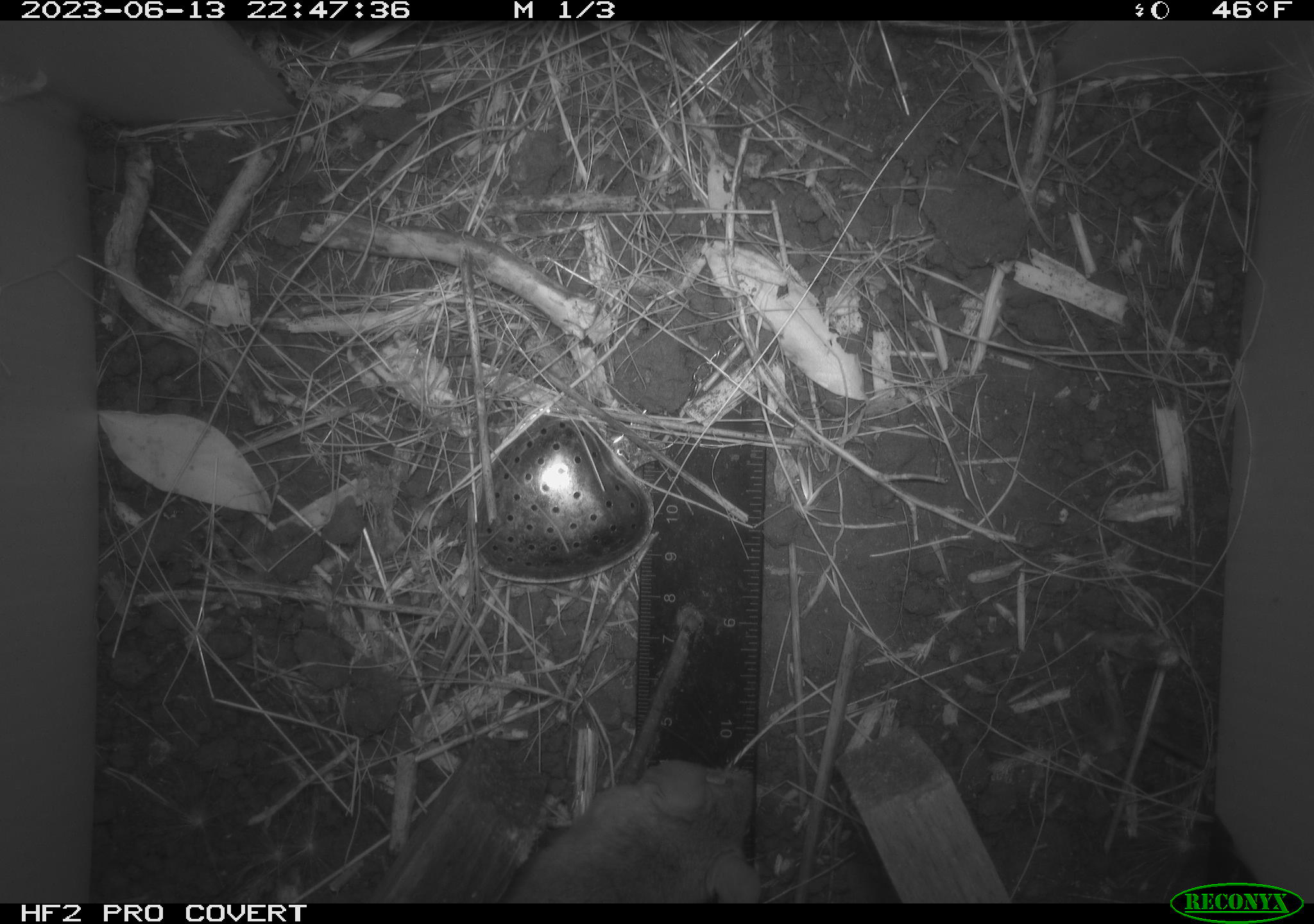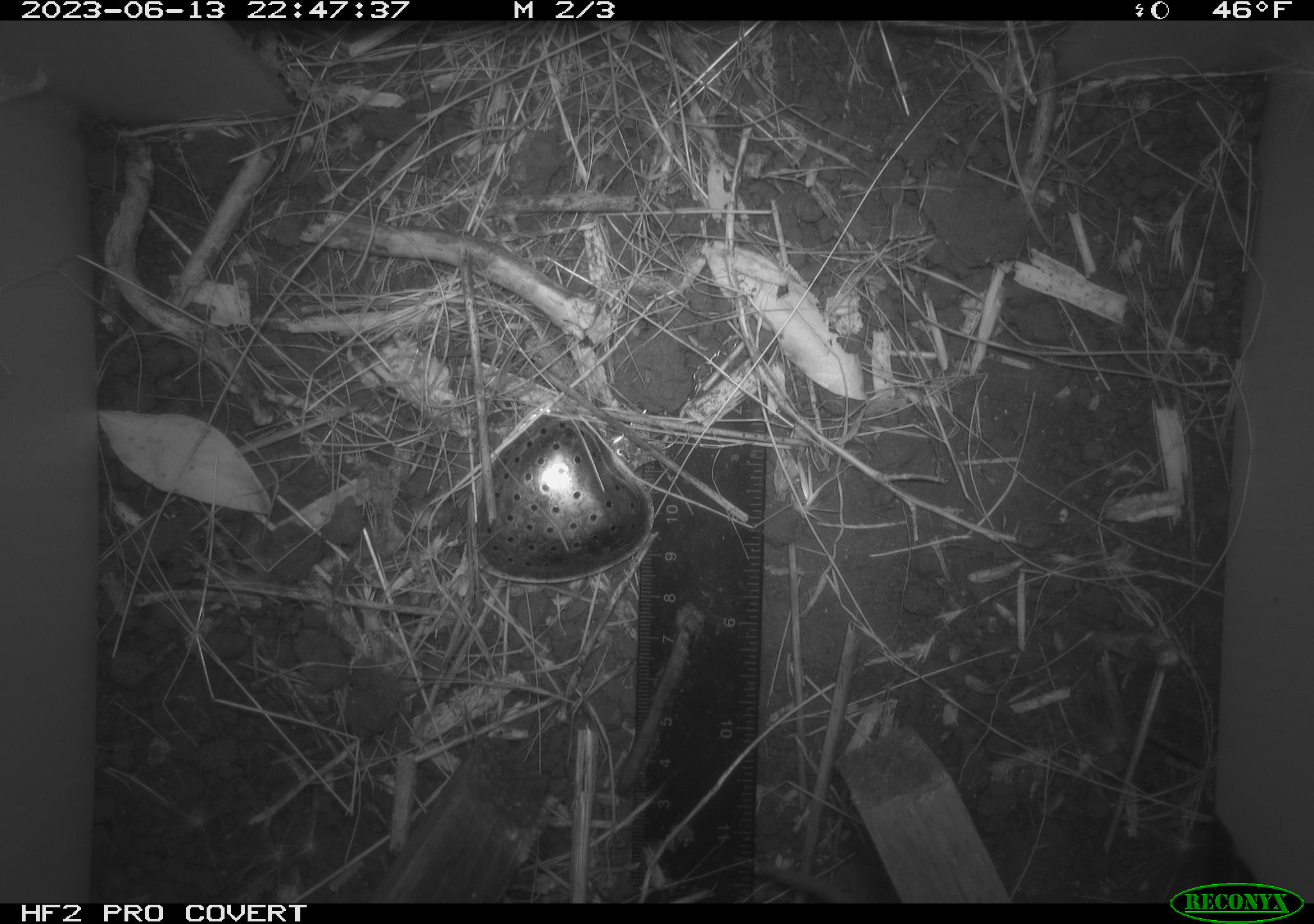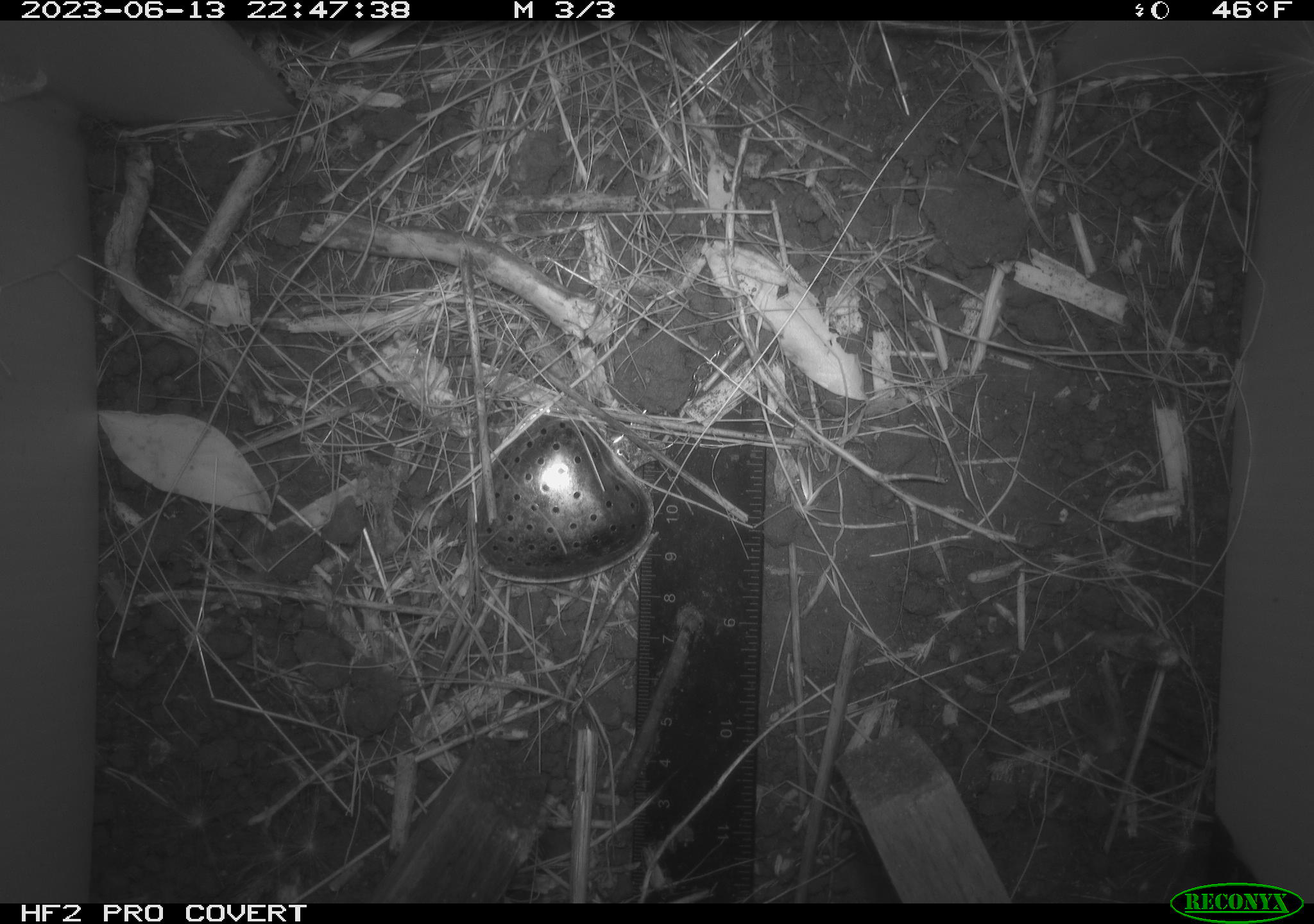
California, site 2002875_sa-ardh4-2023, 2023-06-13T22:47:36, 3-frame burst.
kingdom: Animalia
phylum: Chordata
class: Mammalia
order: Rodentia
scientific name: Rodentia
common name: mouse species